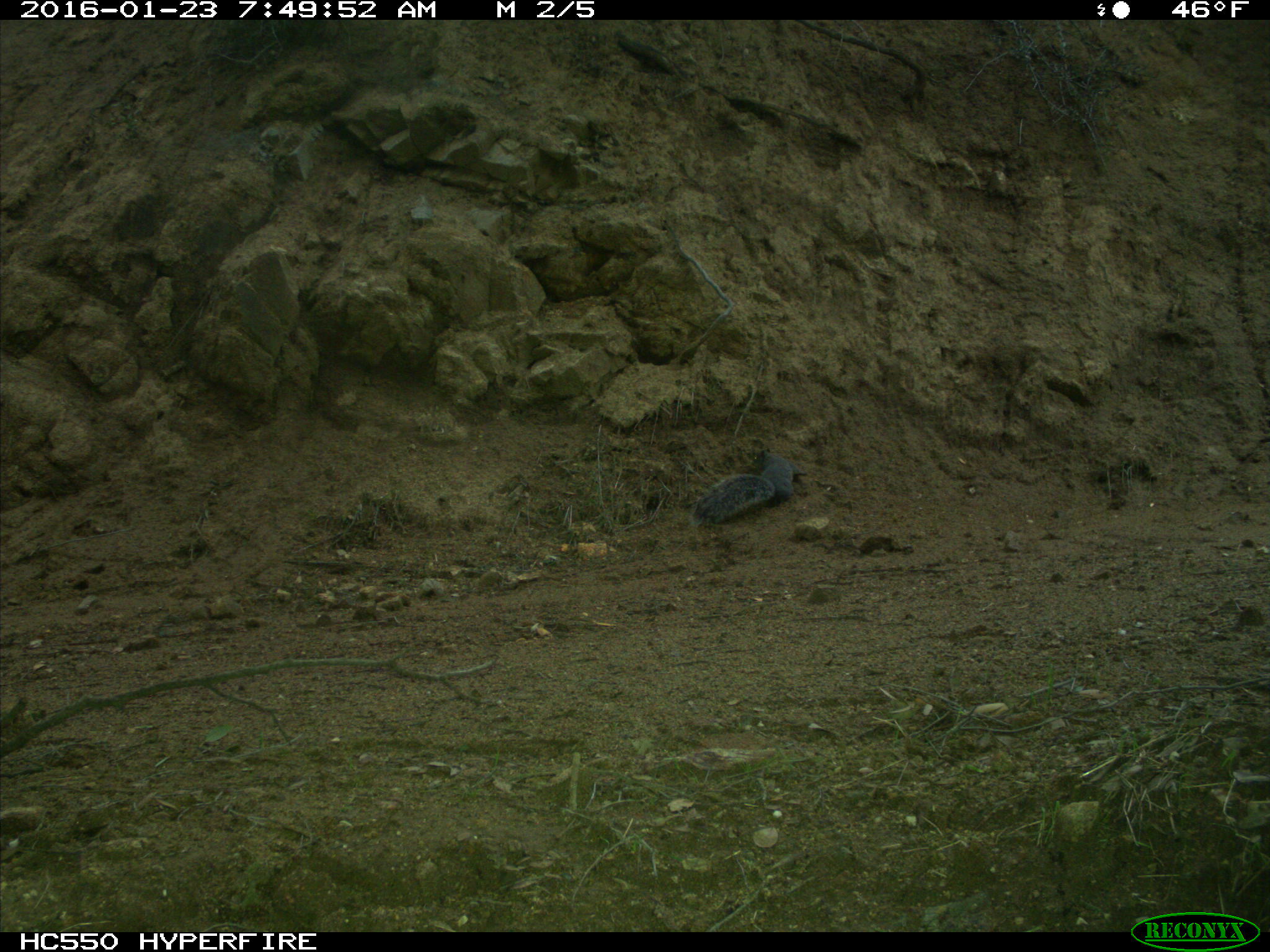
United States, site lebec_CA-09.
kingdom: Animalia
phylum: Chordata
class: Mammalia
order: Rodentia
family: Sciuridae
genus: Sciurus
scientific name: Sciurus carolinensis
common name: eastern gray squirrel